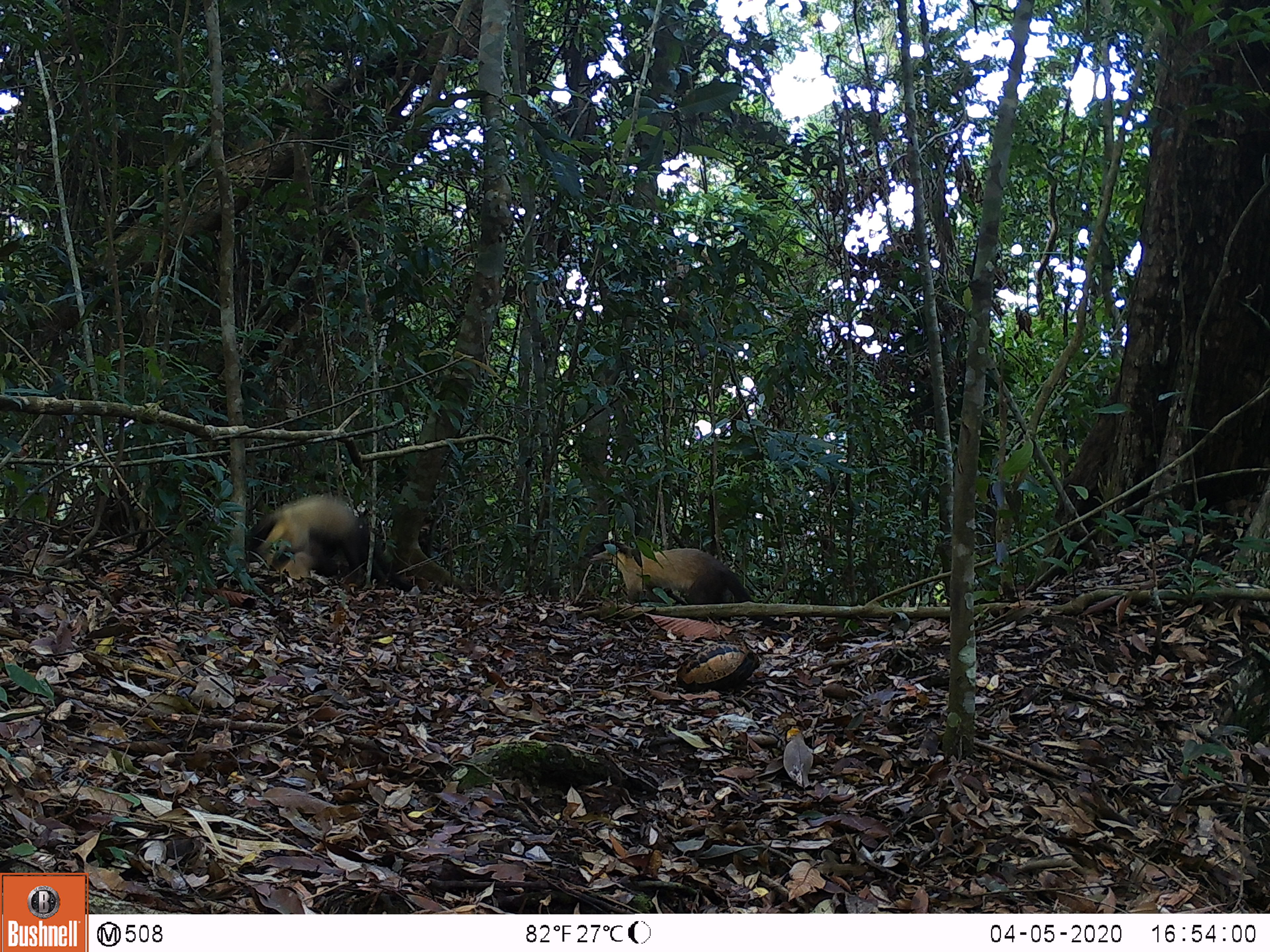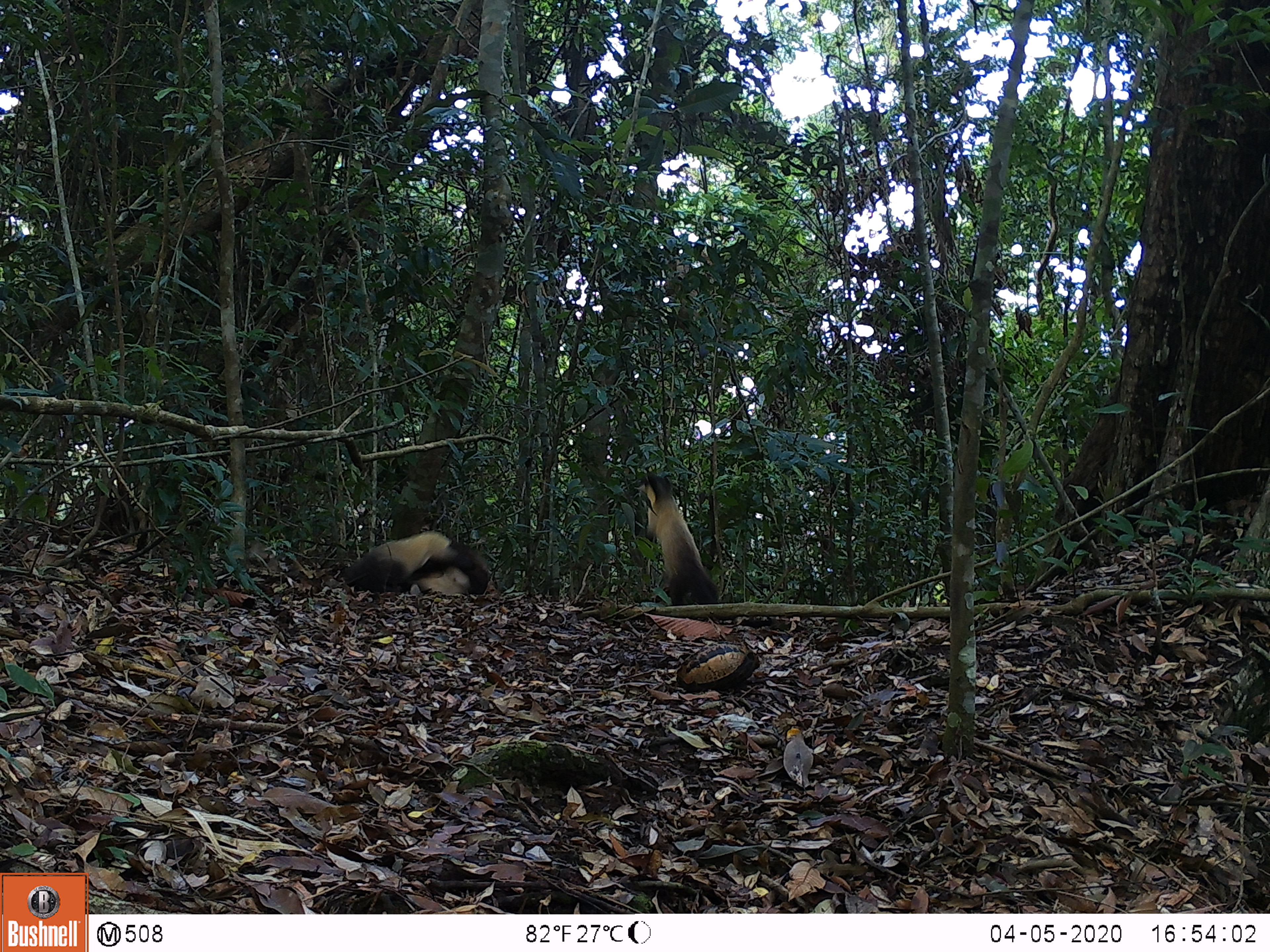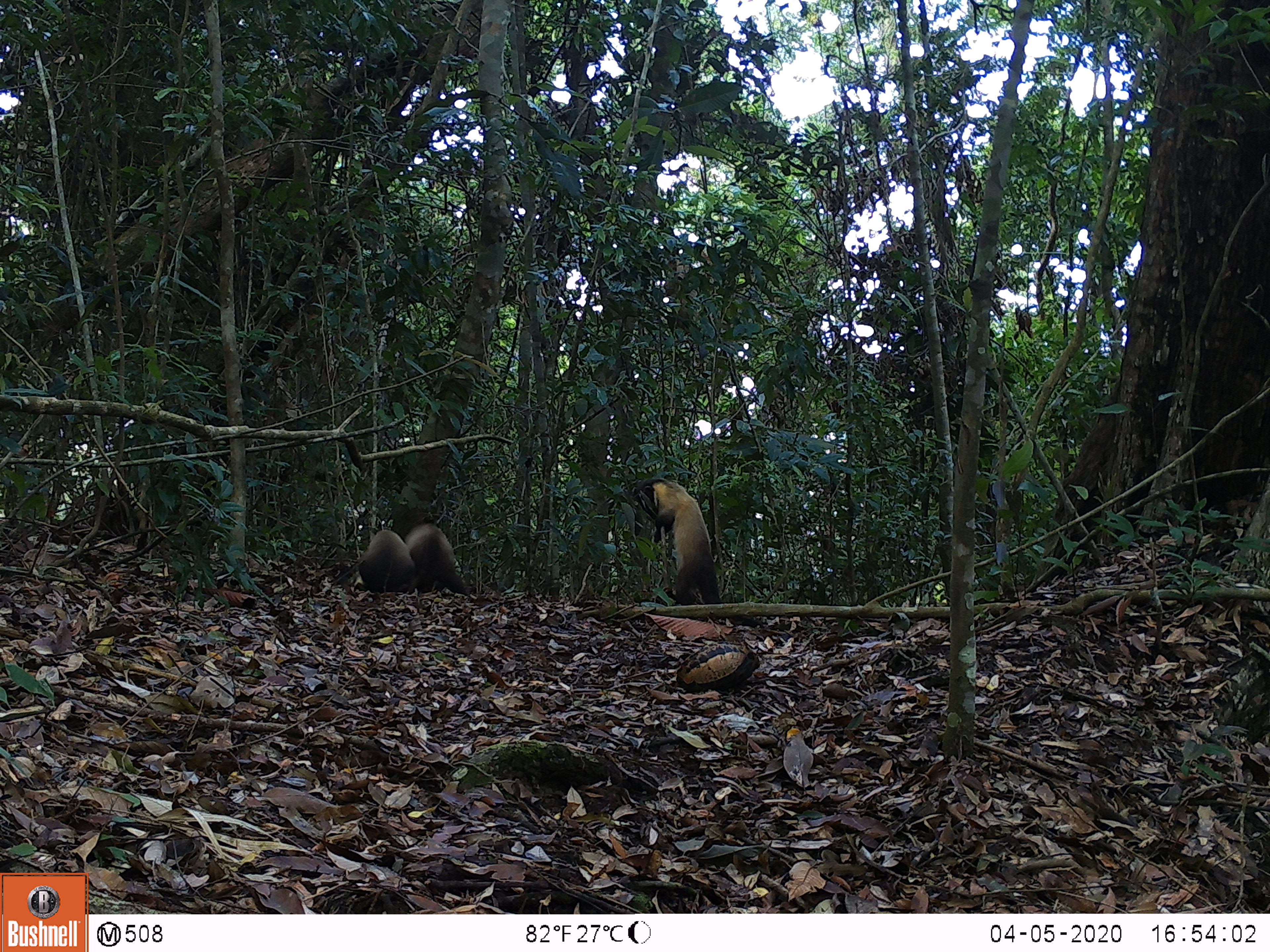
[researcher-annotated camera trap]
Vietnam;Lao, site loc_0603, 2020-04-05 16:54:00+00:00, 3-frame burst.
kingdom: Animalia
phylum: Chordata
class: Mammalia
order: Carnivora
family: Mustelidae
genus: Martes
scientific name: Martes flavigula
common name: yellow-throated marten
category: yellow throated marten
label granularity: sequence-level